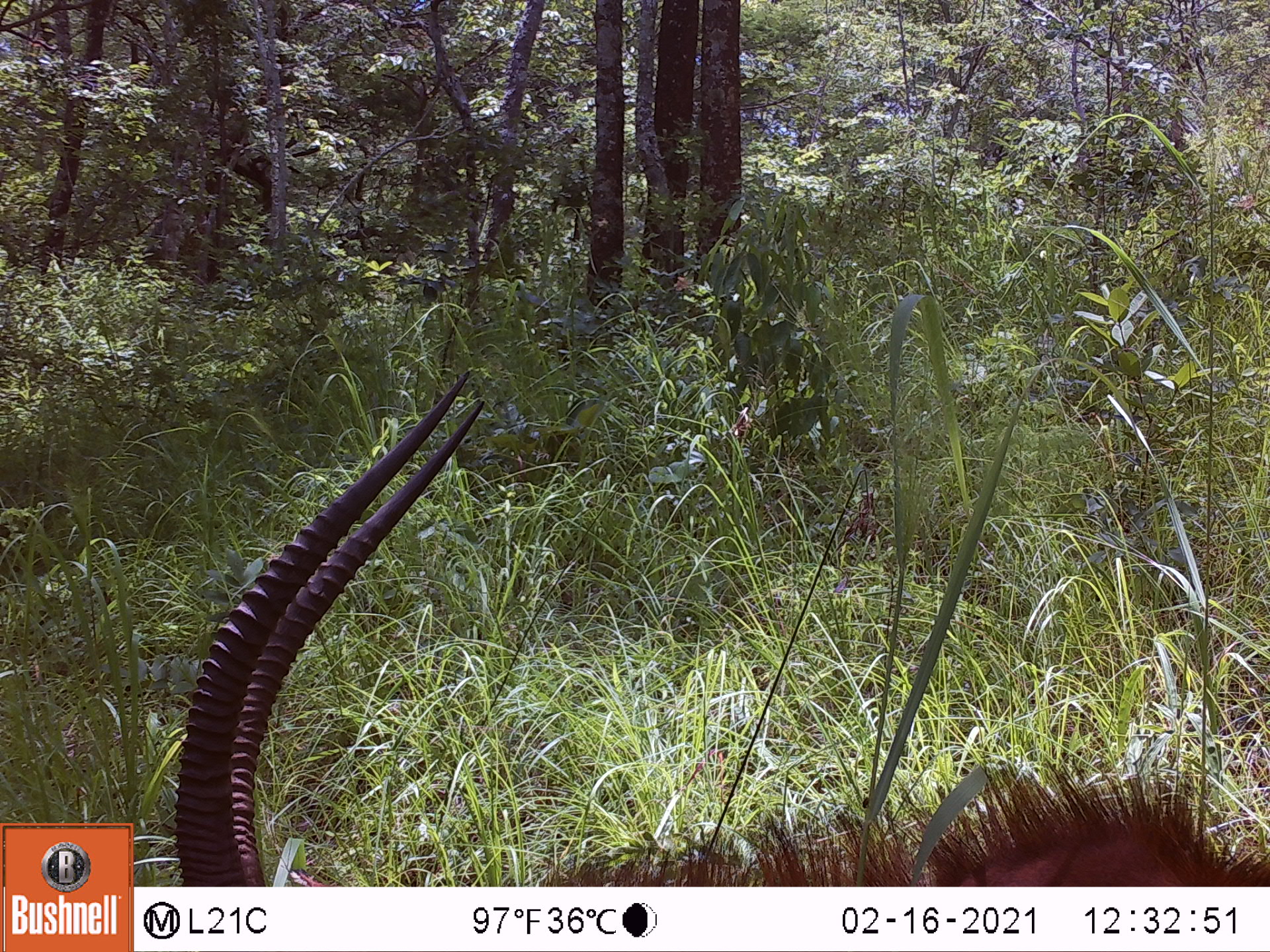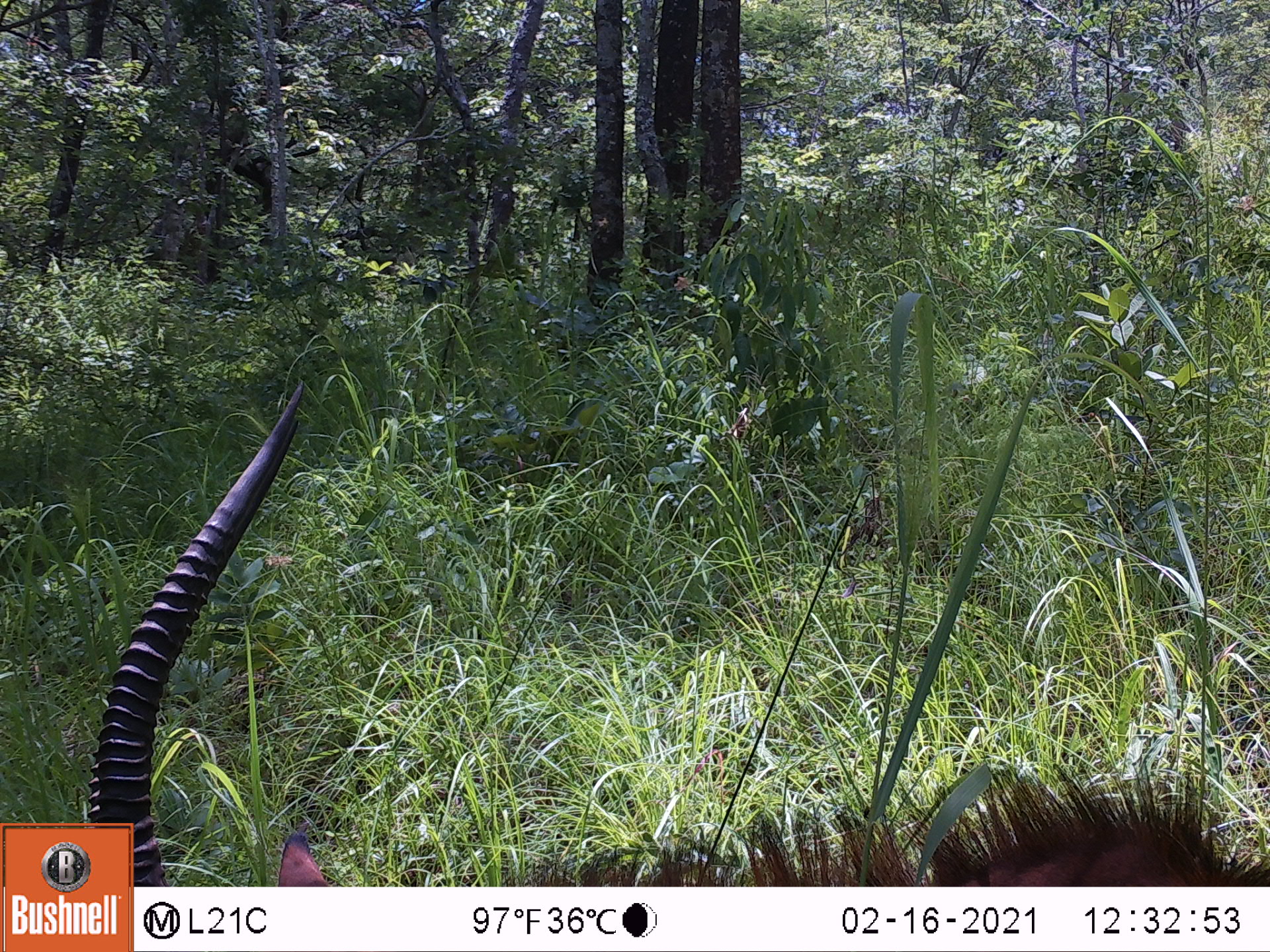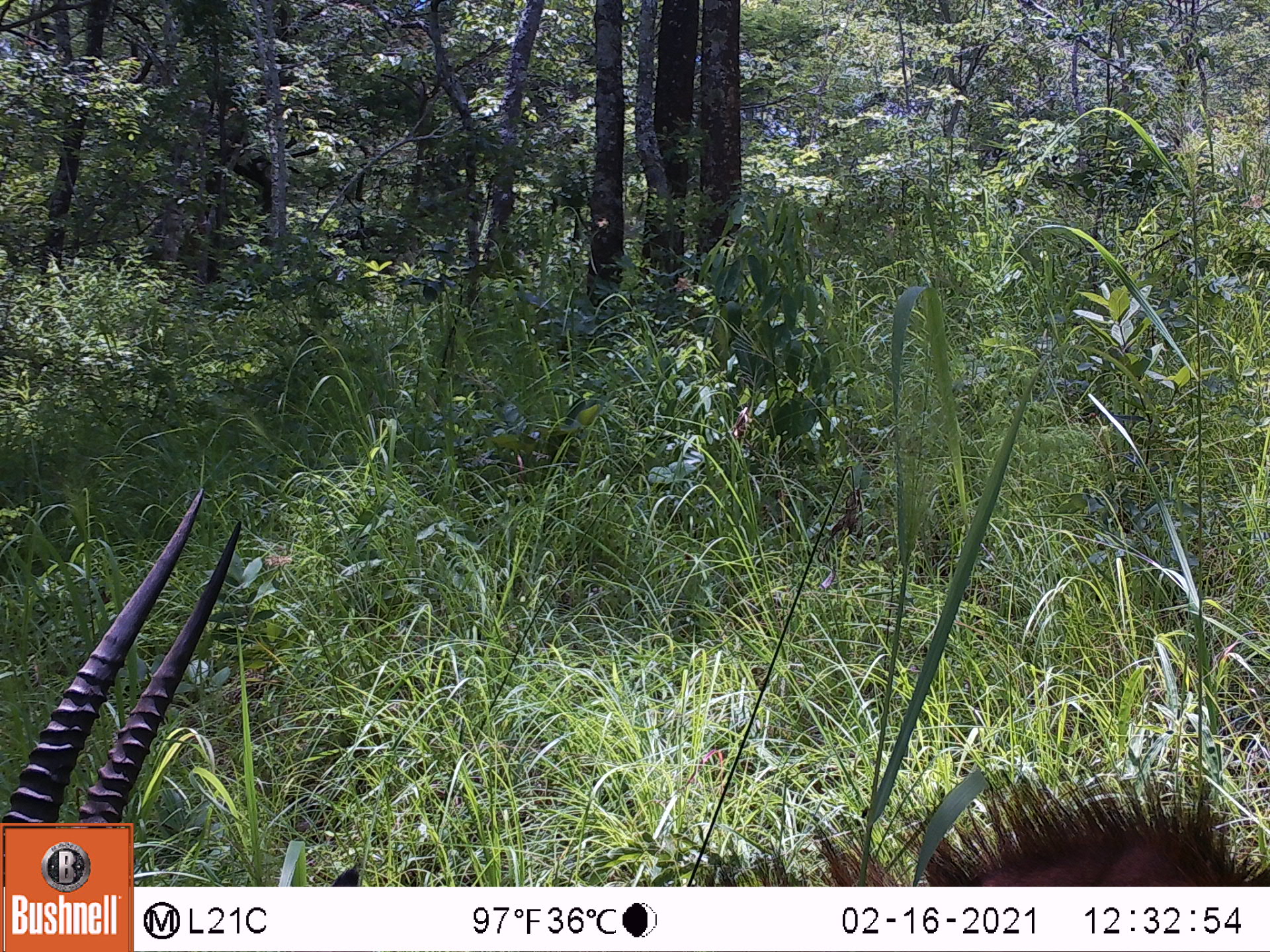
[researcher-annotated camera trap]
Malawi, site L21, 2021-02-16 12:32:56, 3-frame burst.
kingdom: Animalia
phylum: Chordata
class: Mammalia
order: Artiodactyla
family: Bovidae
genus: Hippotragus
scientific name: Hippotragus niger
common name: sable antelope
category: sable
Sable (sable antelope) (Hippotragus niger), count 1.